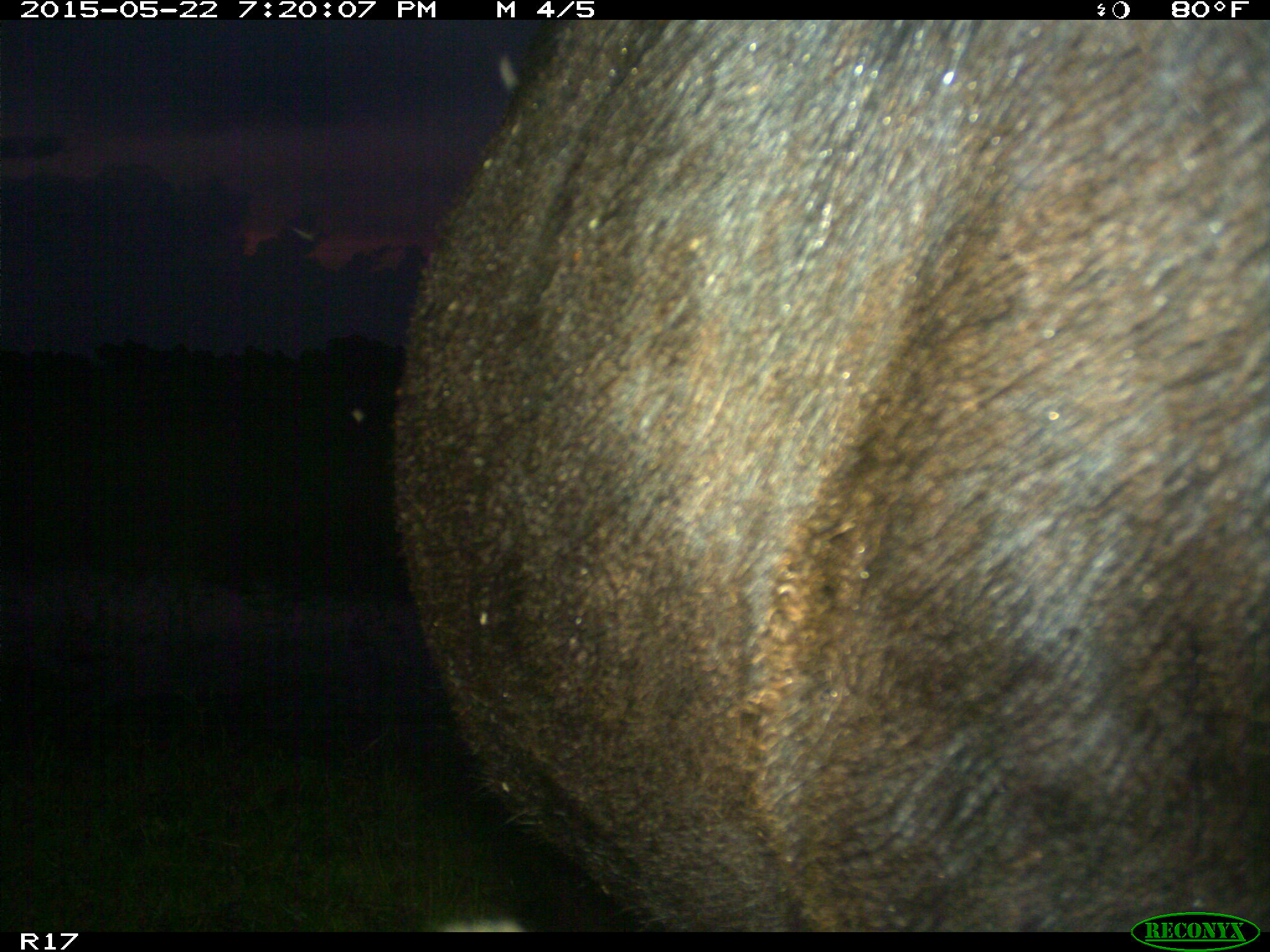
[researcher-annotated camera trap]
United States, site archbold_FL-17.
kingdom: Animalia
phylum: Chordata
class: Mammalia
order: Artiodactyla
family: Bovidae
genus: Bos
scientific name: Bos taurus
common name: domestic cow